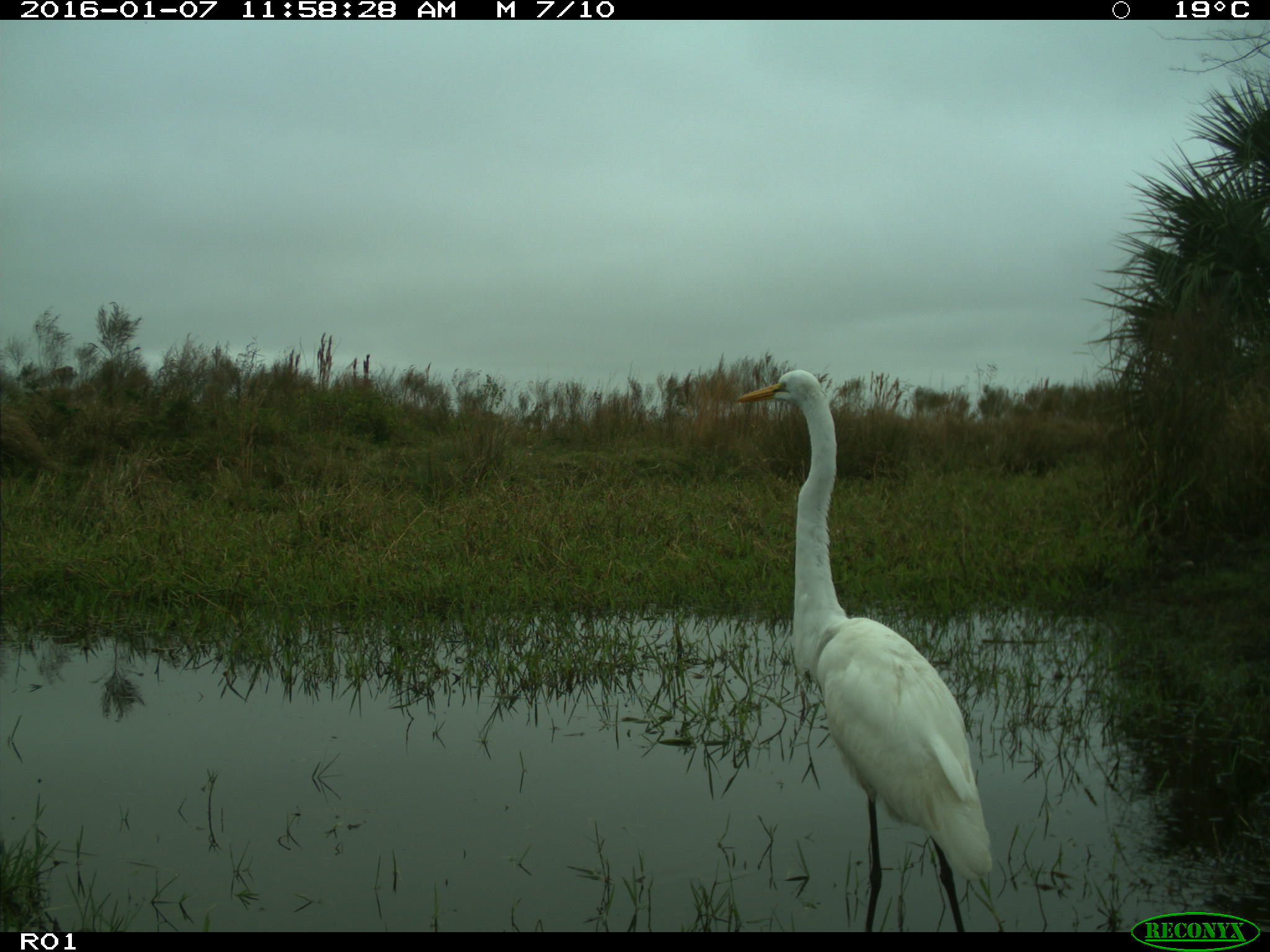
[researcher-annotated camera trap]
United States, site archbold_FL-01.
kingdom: Animalia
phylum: Chordata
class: Aves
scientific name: Aves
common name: birds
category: unidentified bird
Unidentified bird (birds) (Aves).